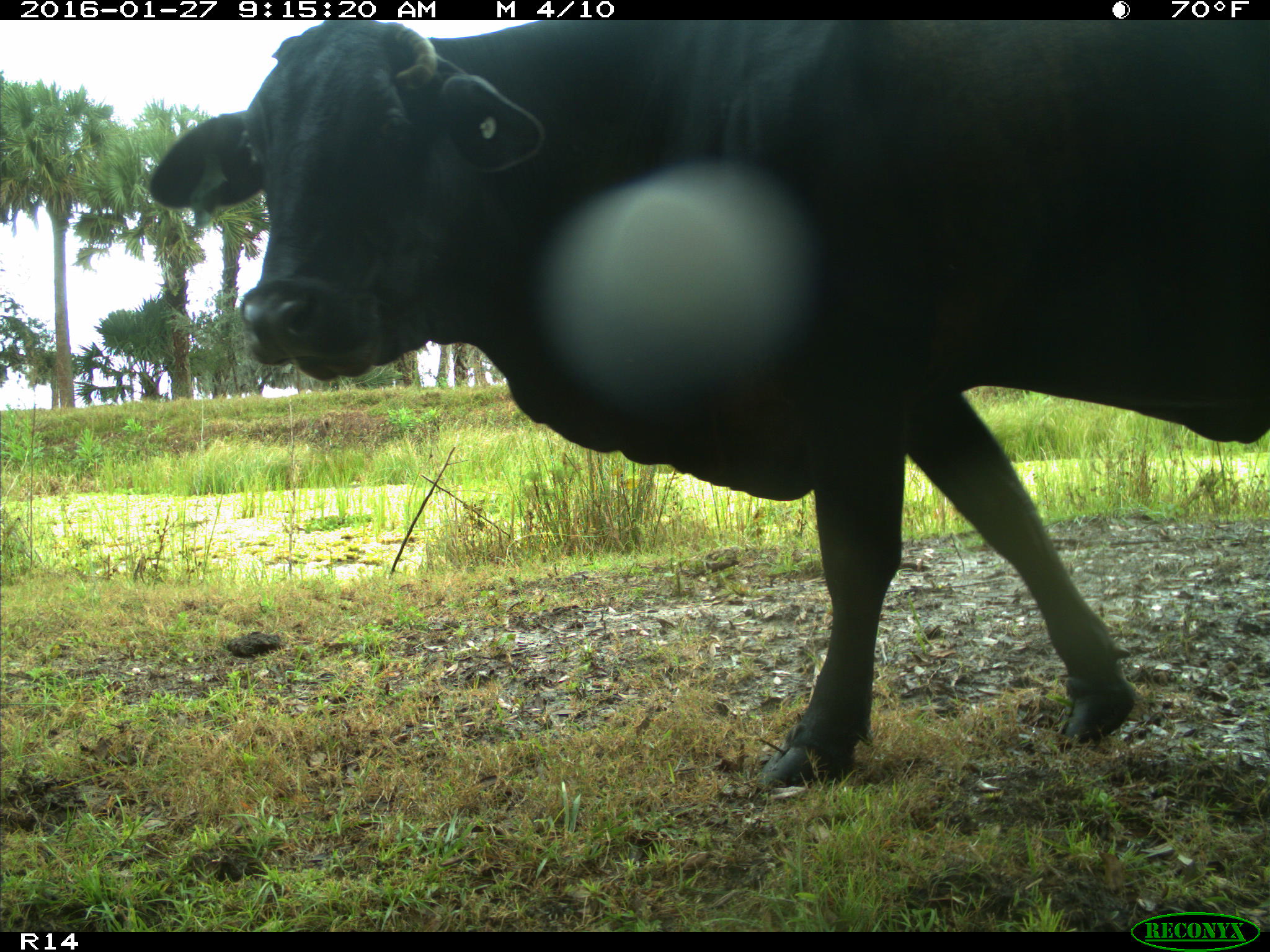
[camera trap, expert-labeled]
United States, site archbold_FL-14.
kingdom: Animalia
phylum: Chordata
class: Mammalia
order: Artiodactyla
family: Bovidae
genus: Bos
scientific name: Bos taurus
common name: domestic cow